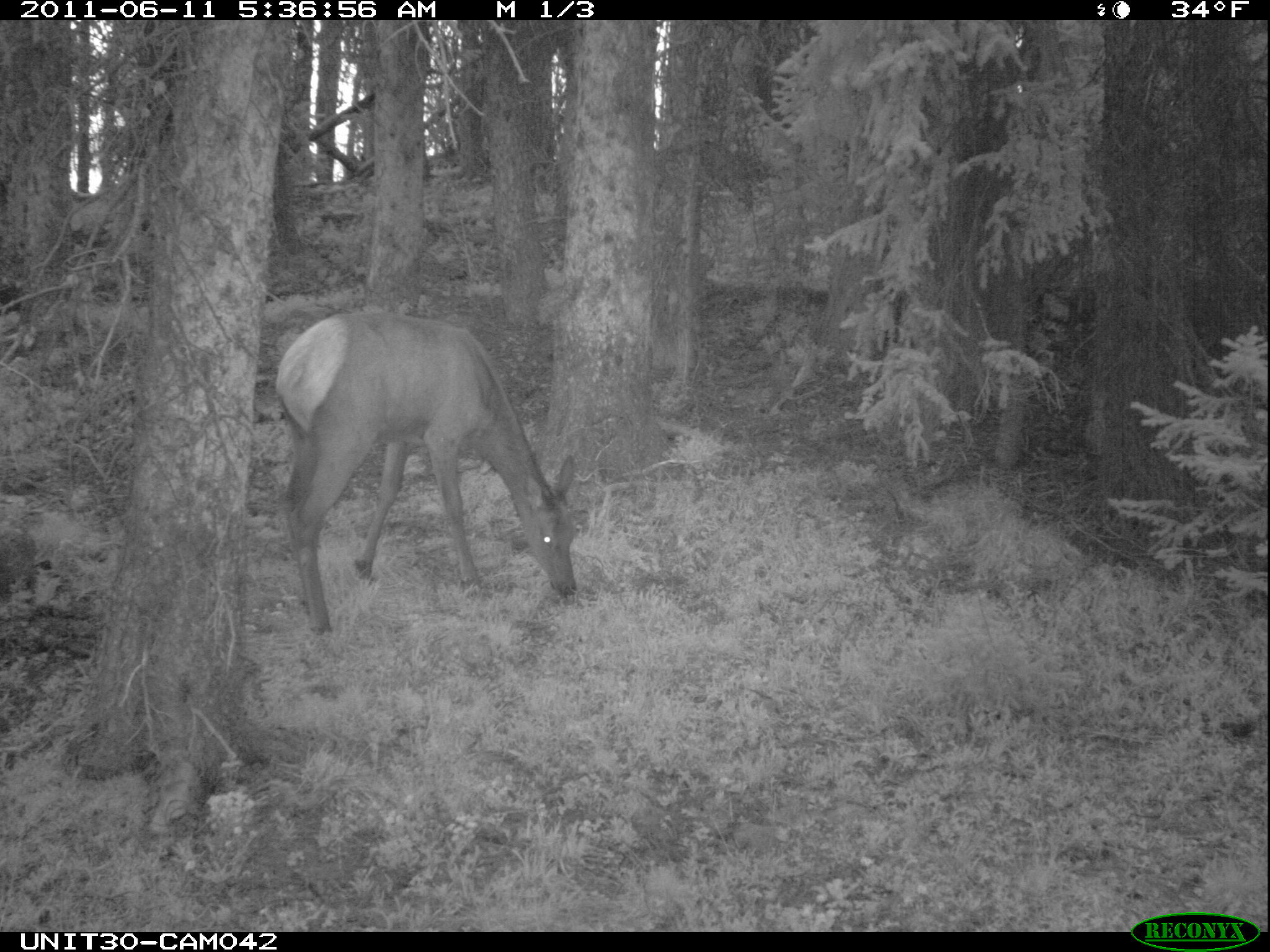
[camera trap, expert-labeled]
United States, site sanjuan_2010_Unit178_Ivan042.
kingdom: Animalia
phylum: Chordata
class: Mammalia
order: Artiodactyla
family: Cervidae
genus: Cervus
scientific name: Cervus elaphus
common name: red deer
Cervus elaphus (red deer).